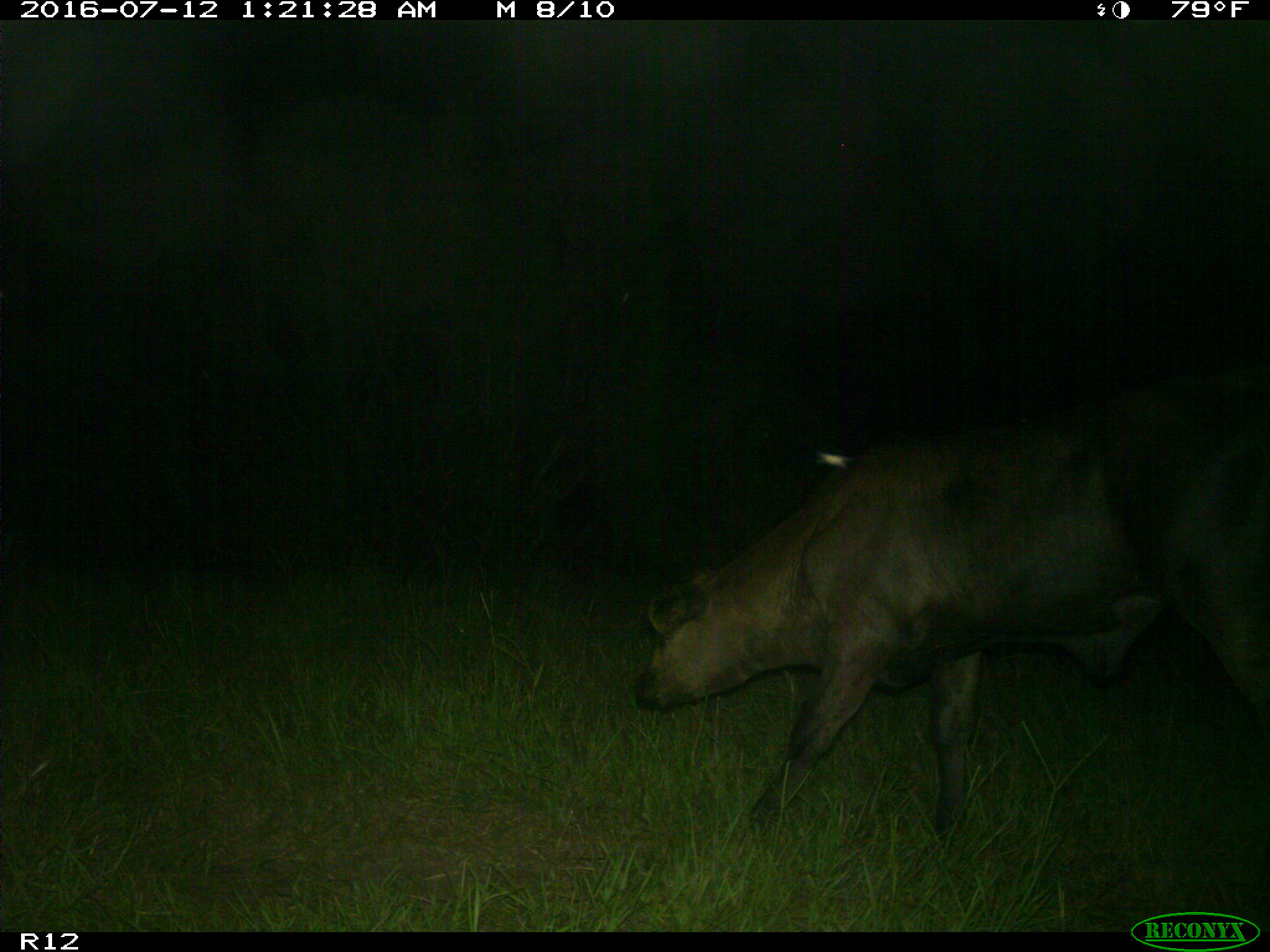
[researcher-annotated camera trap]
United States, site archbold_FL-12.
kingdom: Animalia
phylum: Chordata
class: Mammalia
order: Artiodactyla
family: Bovidae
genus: Bos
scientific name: Bos taurus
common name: domestic cow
Bos taurus (domestic cow).